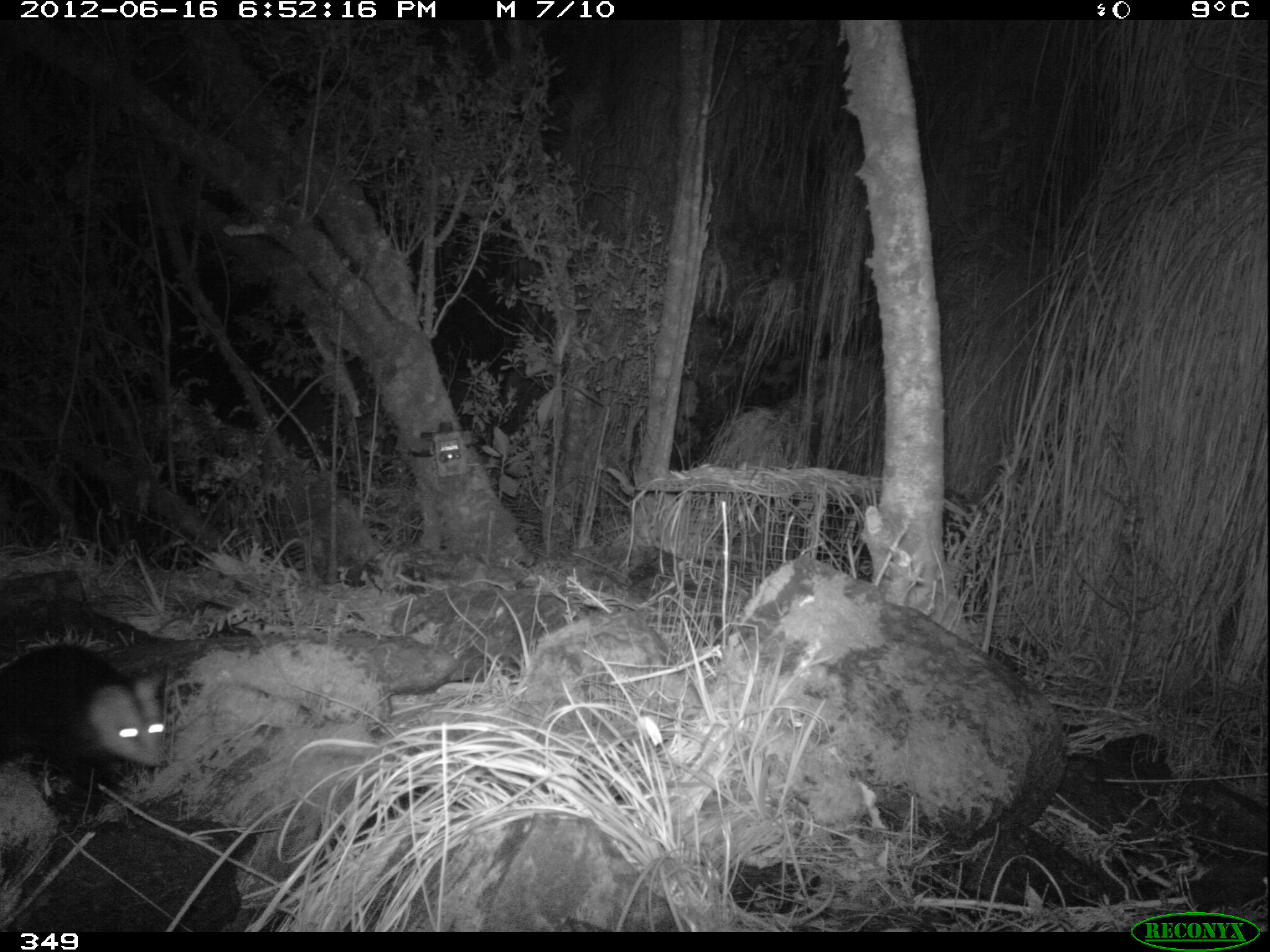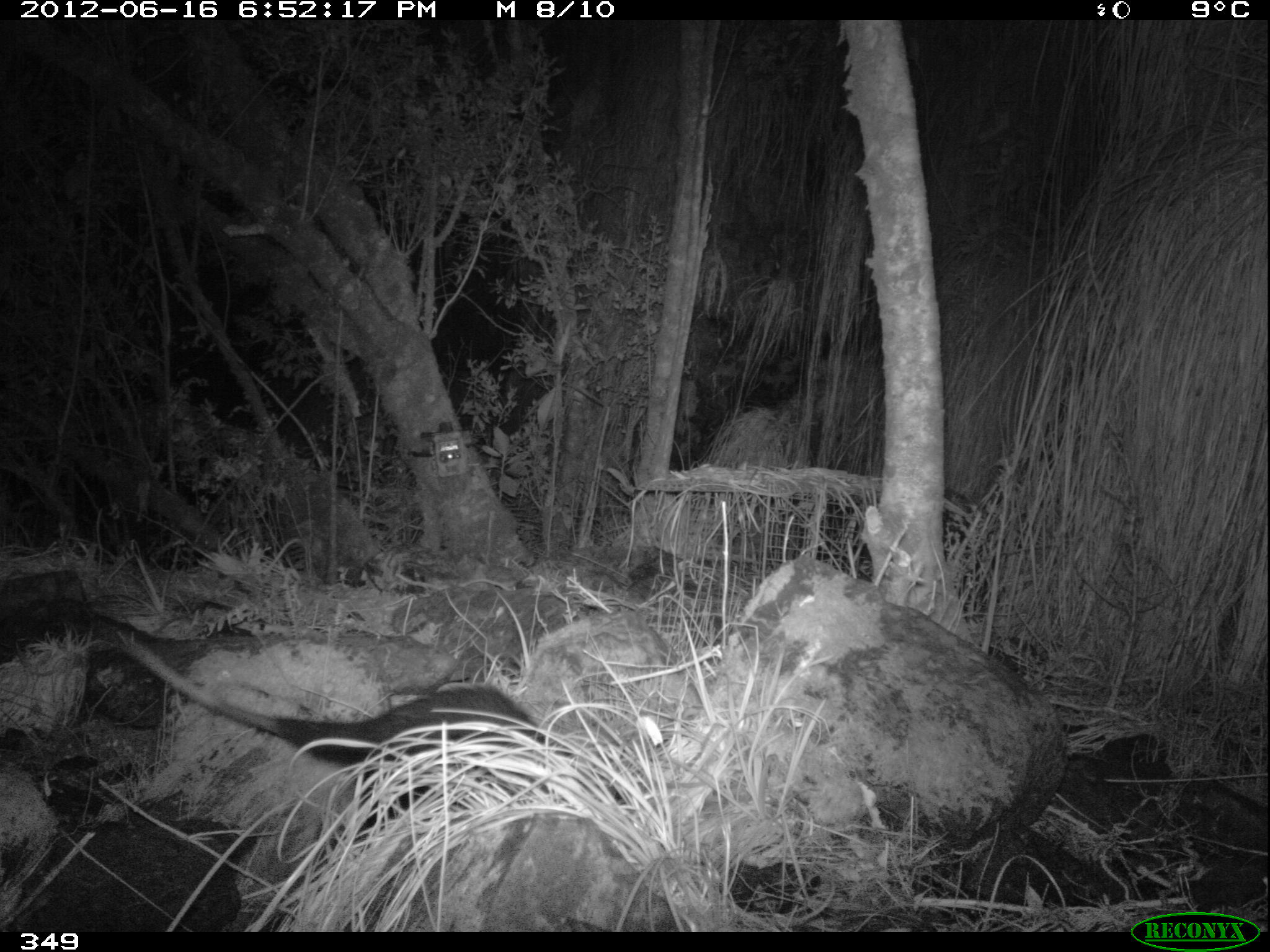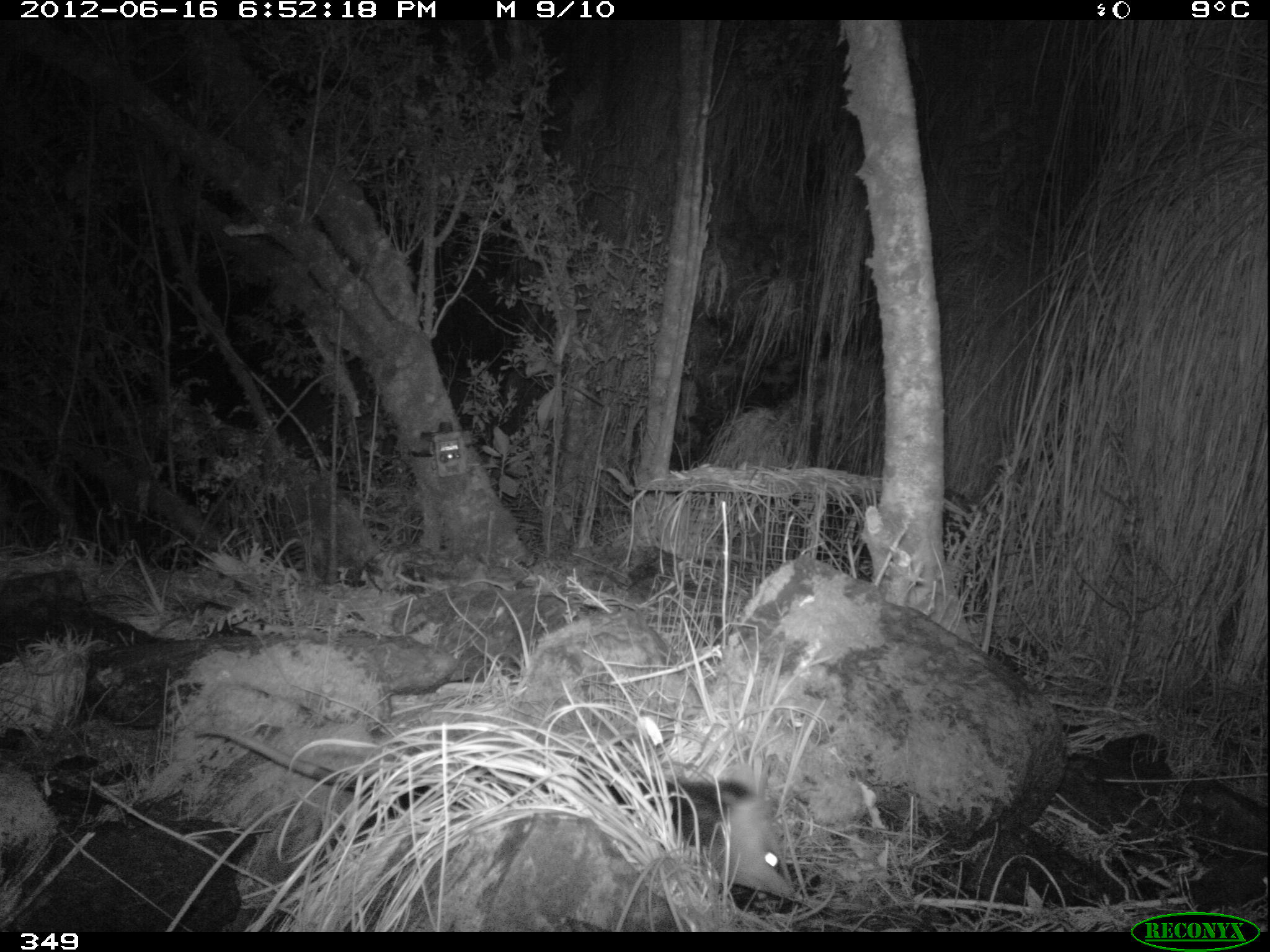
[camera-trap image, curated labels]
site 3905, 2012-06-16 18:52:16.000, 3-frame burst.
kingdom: Animalia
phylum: Chordata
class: Mammalia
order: Didelphimorphia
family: Didelphidae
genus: Didelphis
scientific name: Didelphis pernigra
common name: andean white-eared opossum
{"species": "Didelphis pernigra (andean white-eared opossum)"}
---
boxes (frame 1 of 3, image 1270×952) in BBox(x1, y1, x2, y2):
didelphis pernigra: BBox(0, 636, 173, 774)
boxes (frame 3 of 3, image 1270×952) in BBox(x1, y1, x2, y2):
didelphis pernigra: BBox(190, 722, 810, 904)